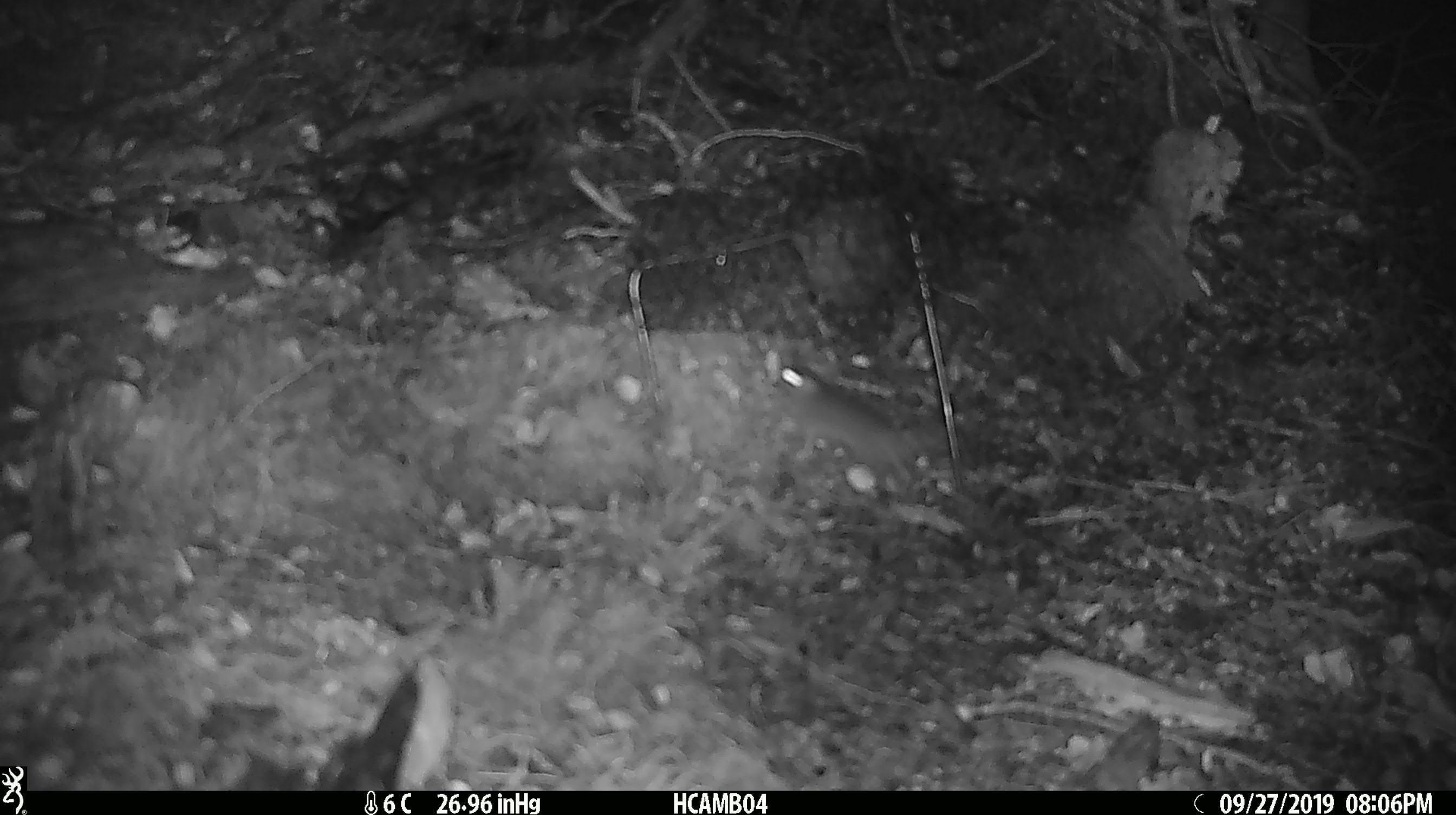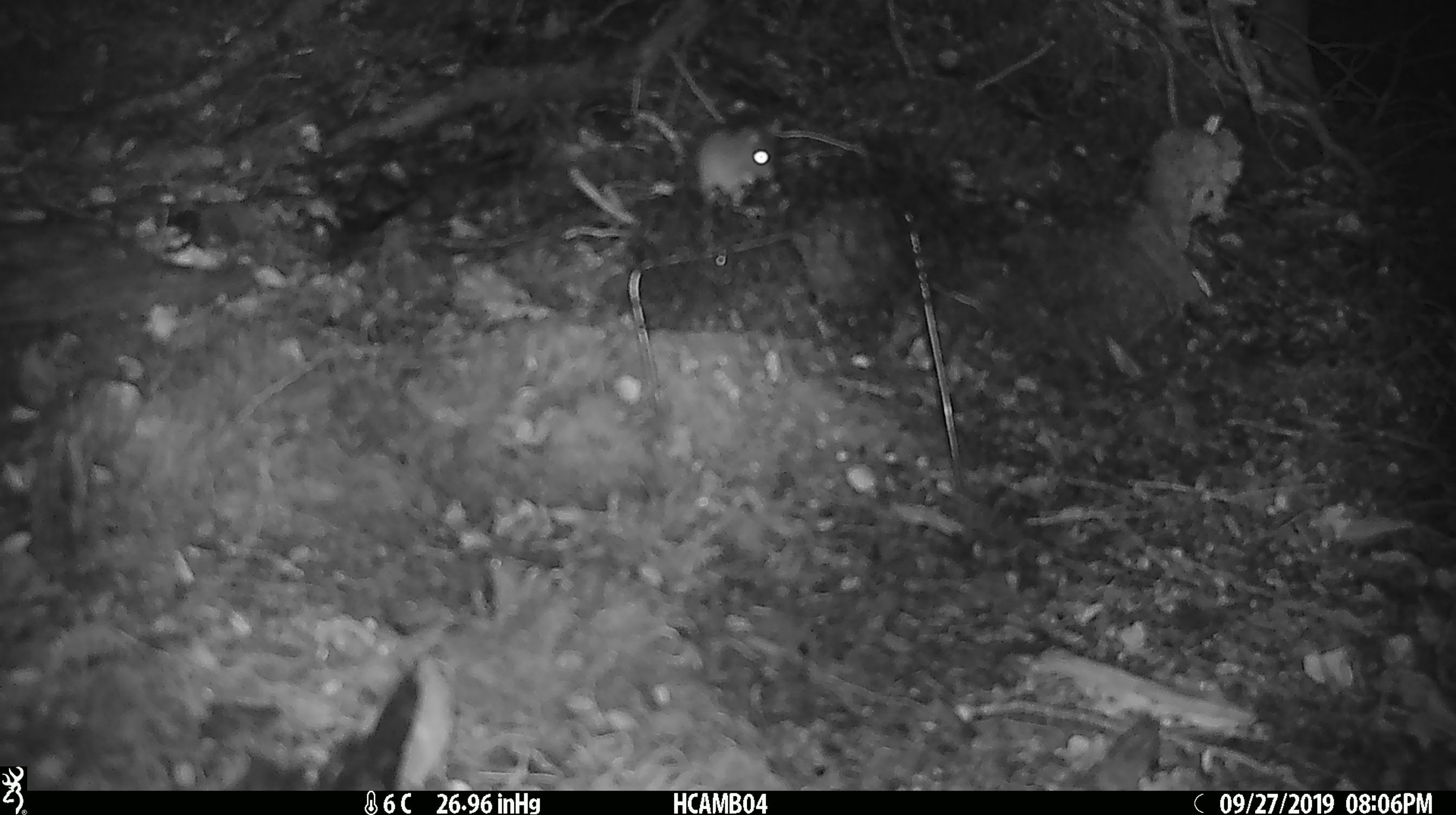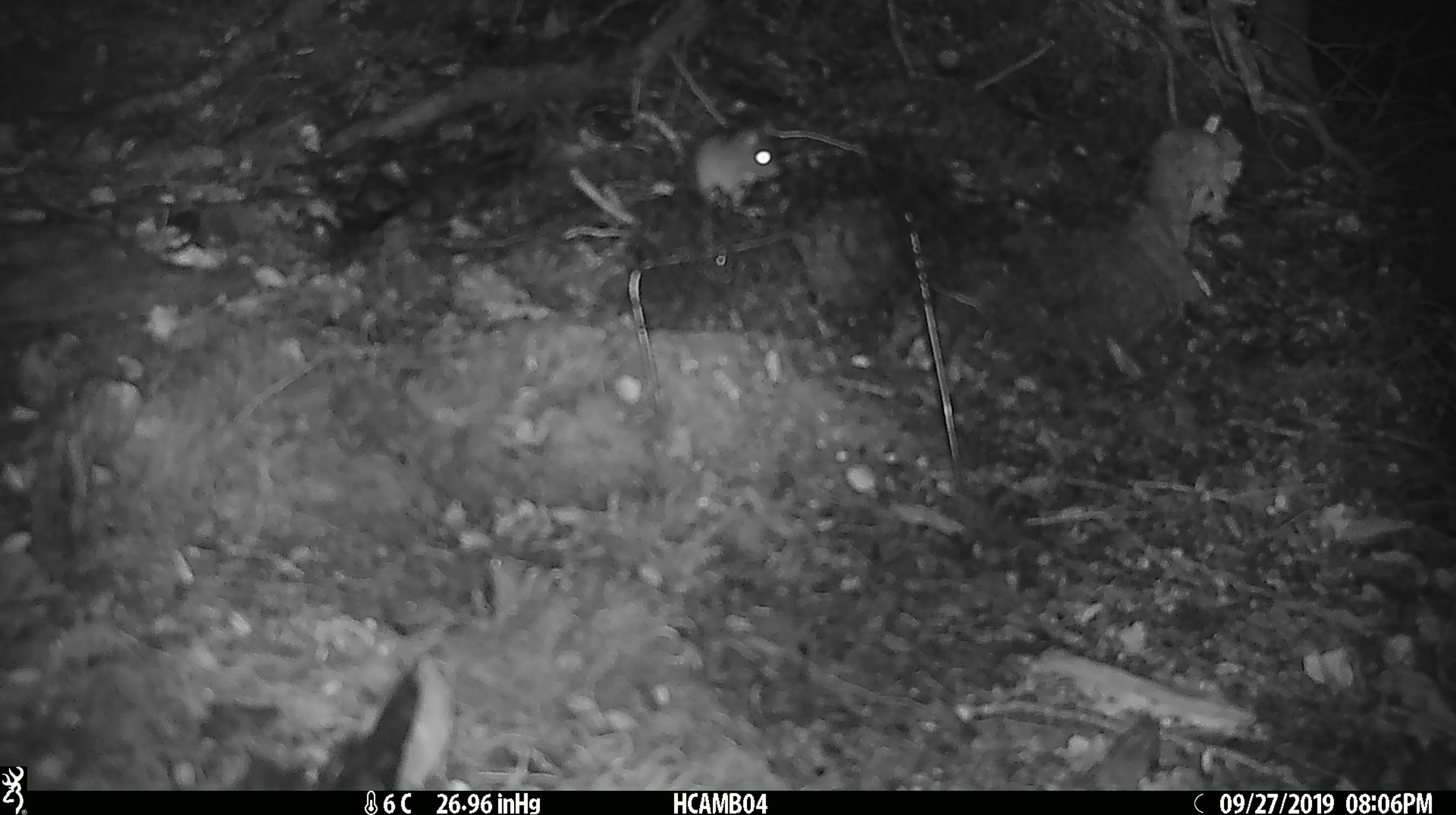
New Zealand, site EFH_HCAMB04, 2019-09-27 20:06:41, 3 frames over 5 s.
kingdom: Animalia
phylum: Chordata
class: Mammalia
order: Rodentia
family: Muridae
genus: Mus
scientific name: Mus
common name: mouse